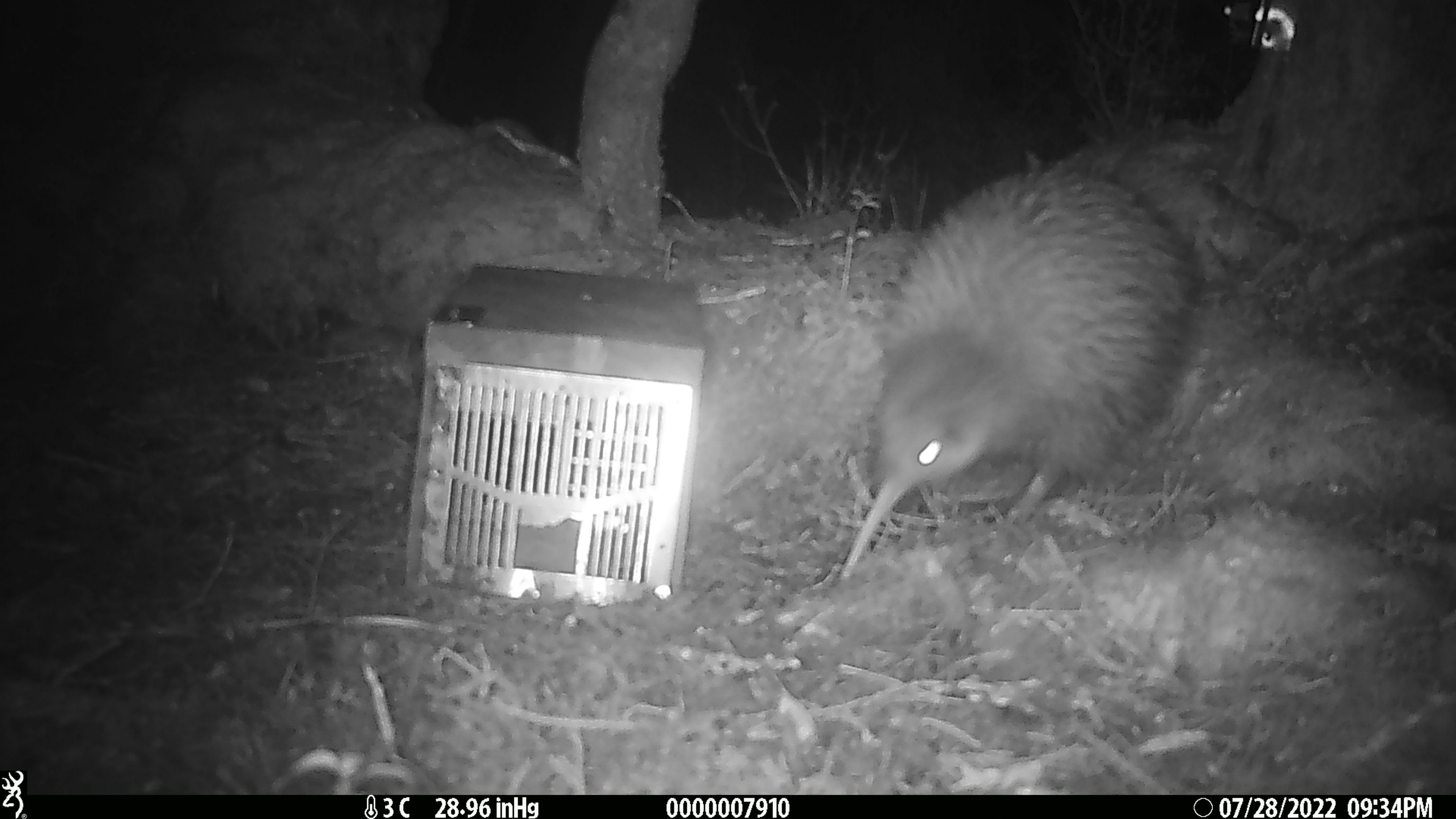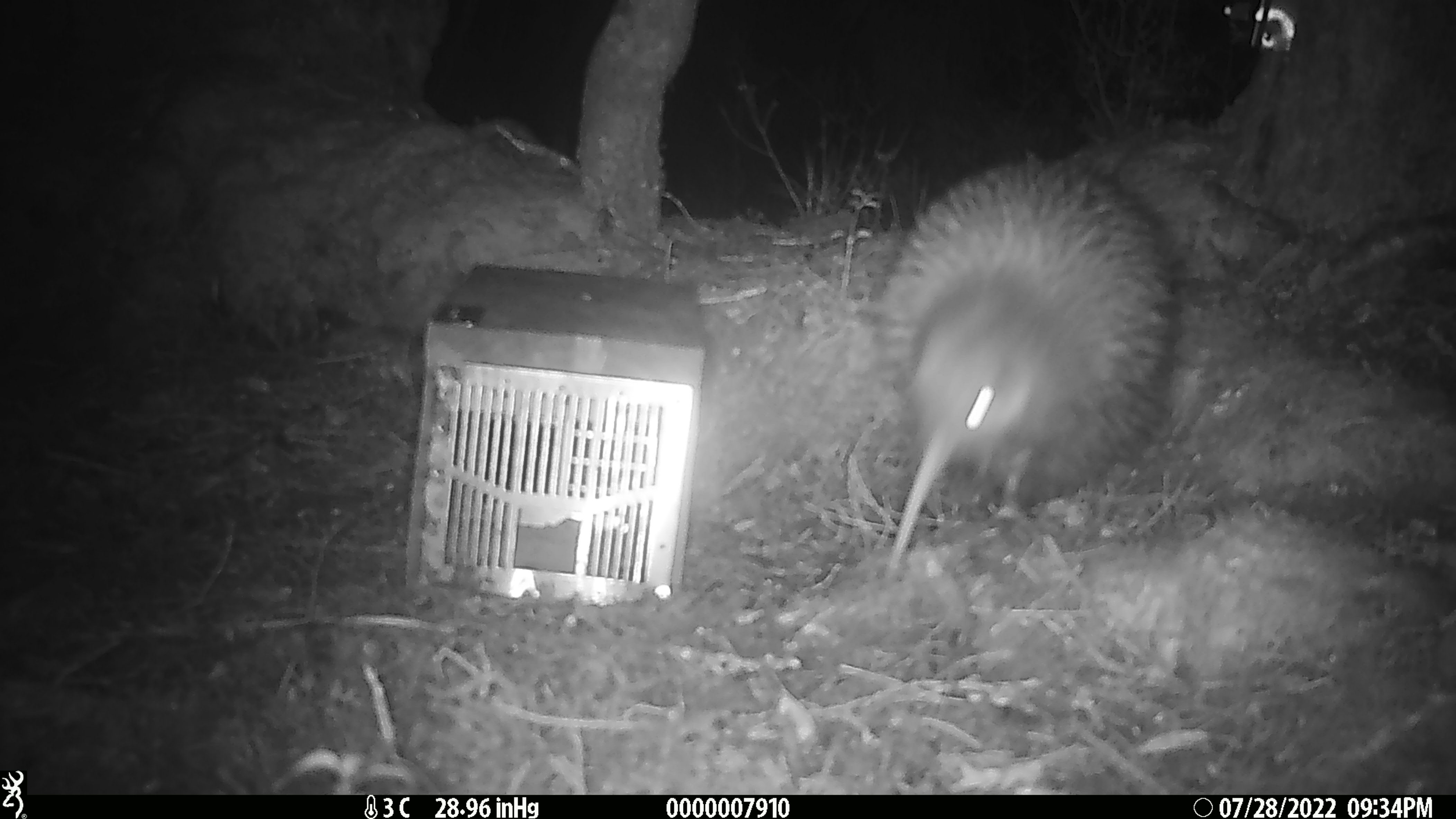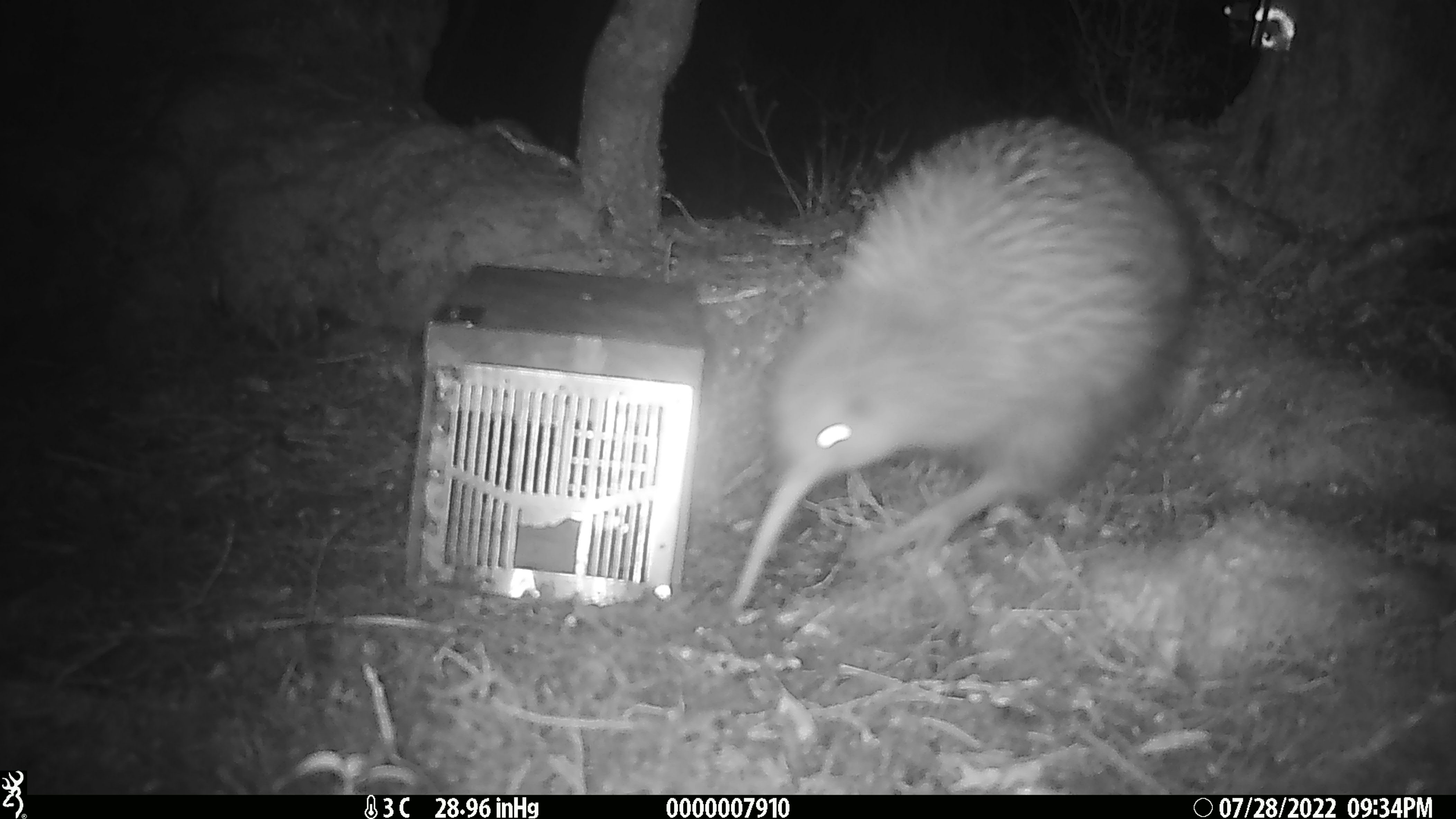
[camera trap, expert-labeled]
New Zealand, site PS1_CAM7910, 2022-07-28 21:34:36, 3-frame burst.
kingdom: Animalia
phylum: Chordata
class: Aves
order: Apterygiformes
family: Apterygidae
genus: Apteryx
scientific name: Apteryx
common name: kiwi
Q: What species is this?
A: Kiwi (Apteryx).